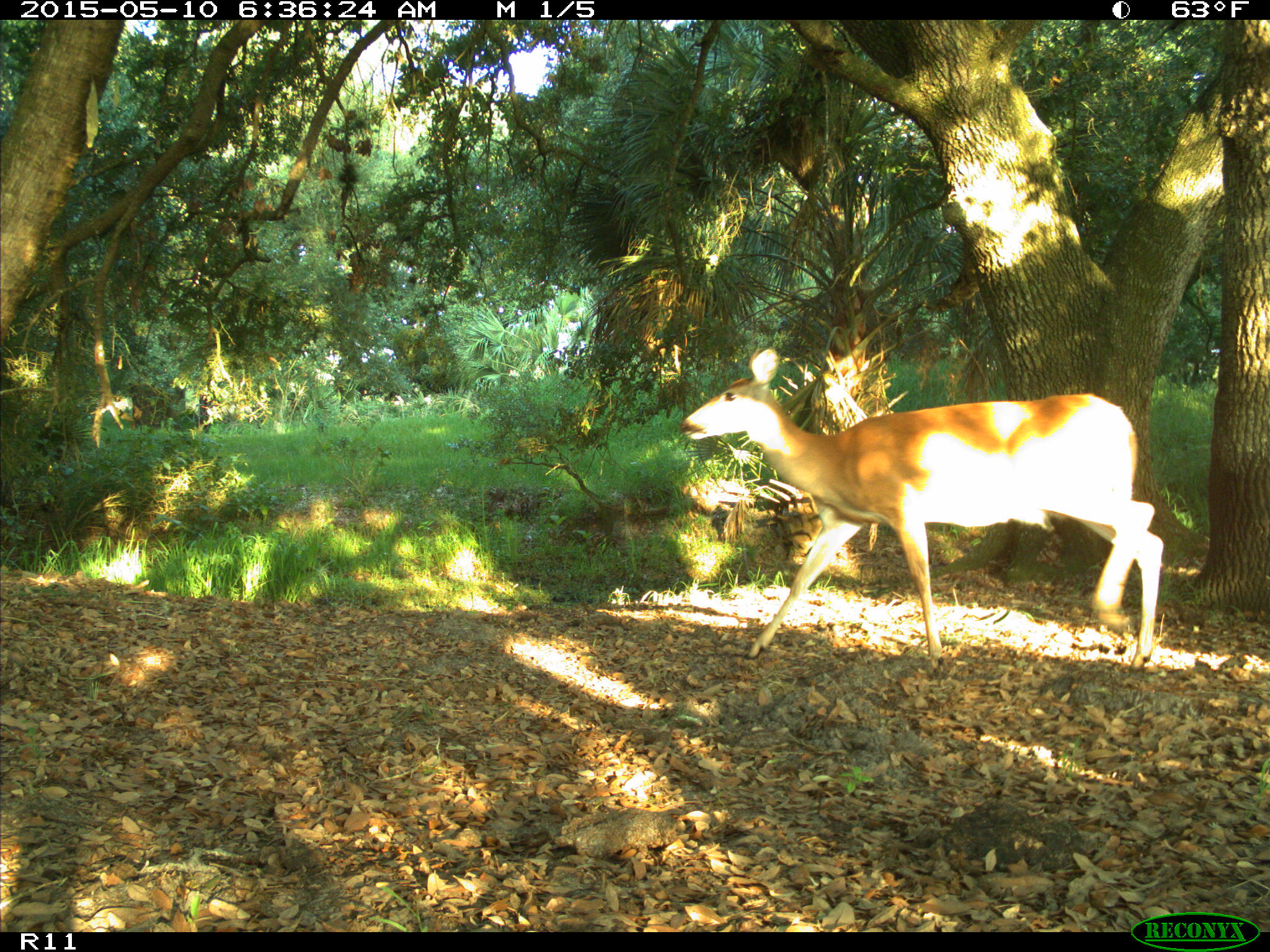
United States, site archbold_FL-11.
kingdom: Animalia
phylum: Chordata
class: Mammalia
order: Artiodactyla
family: Cervidae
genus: Odocoileus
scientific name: Odocoileus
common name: deer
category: unidentified deer